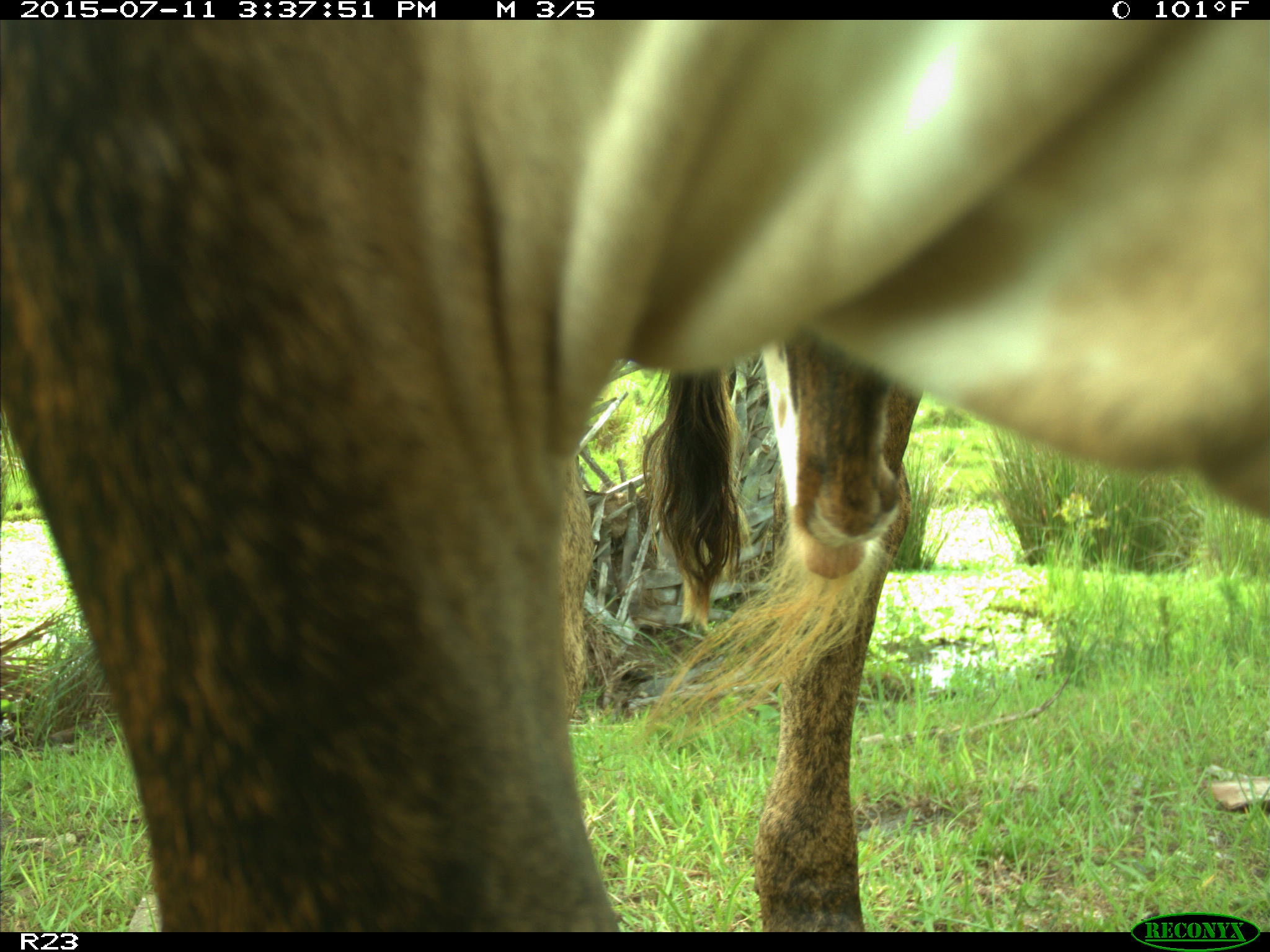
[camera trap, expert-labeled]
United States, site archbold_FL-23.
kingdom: Animalia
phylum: Chordata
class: Mammalia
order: Artiodactyla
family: Bovidae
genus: Bos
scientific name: Bos taurus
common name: domestic cow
Bos taurus (domestic cow).